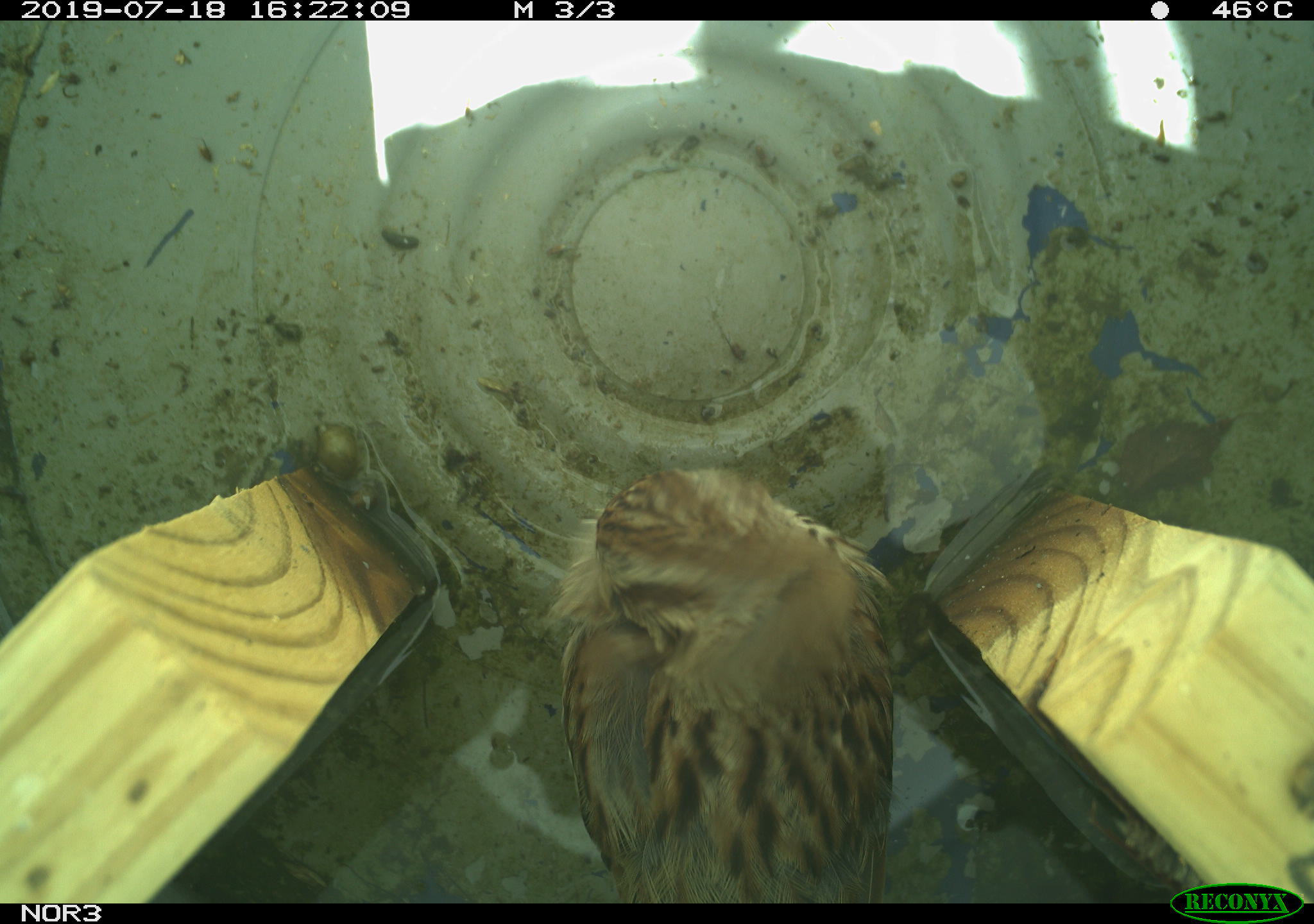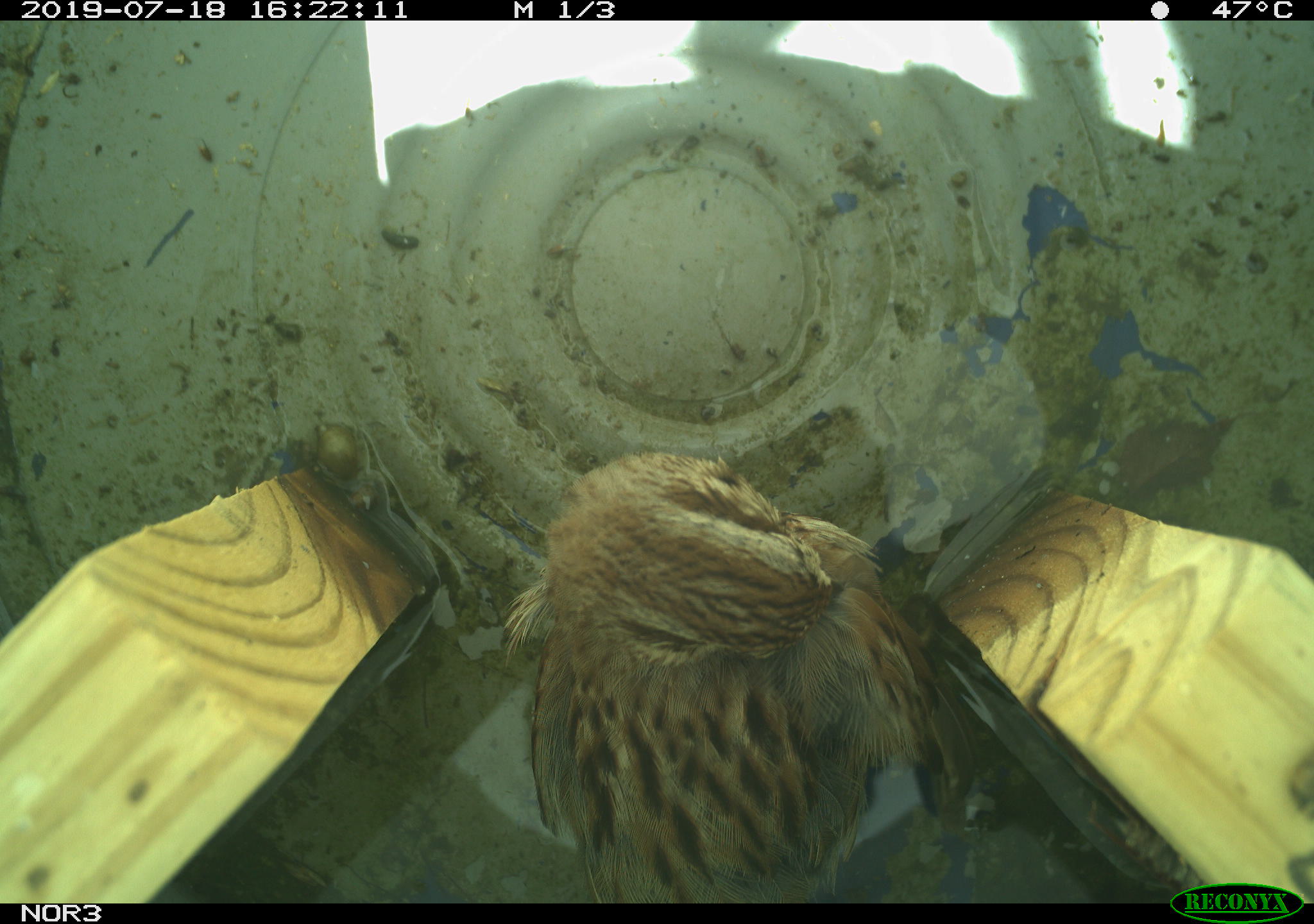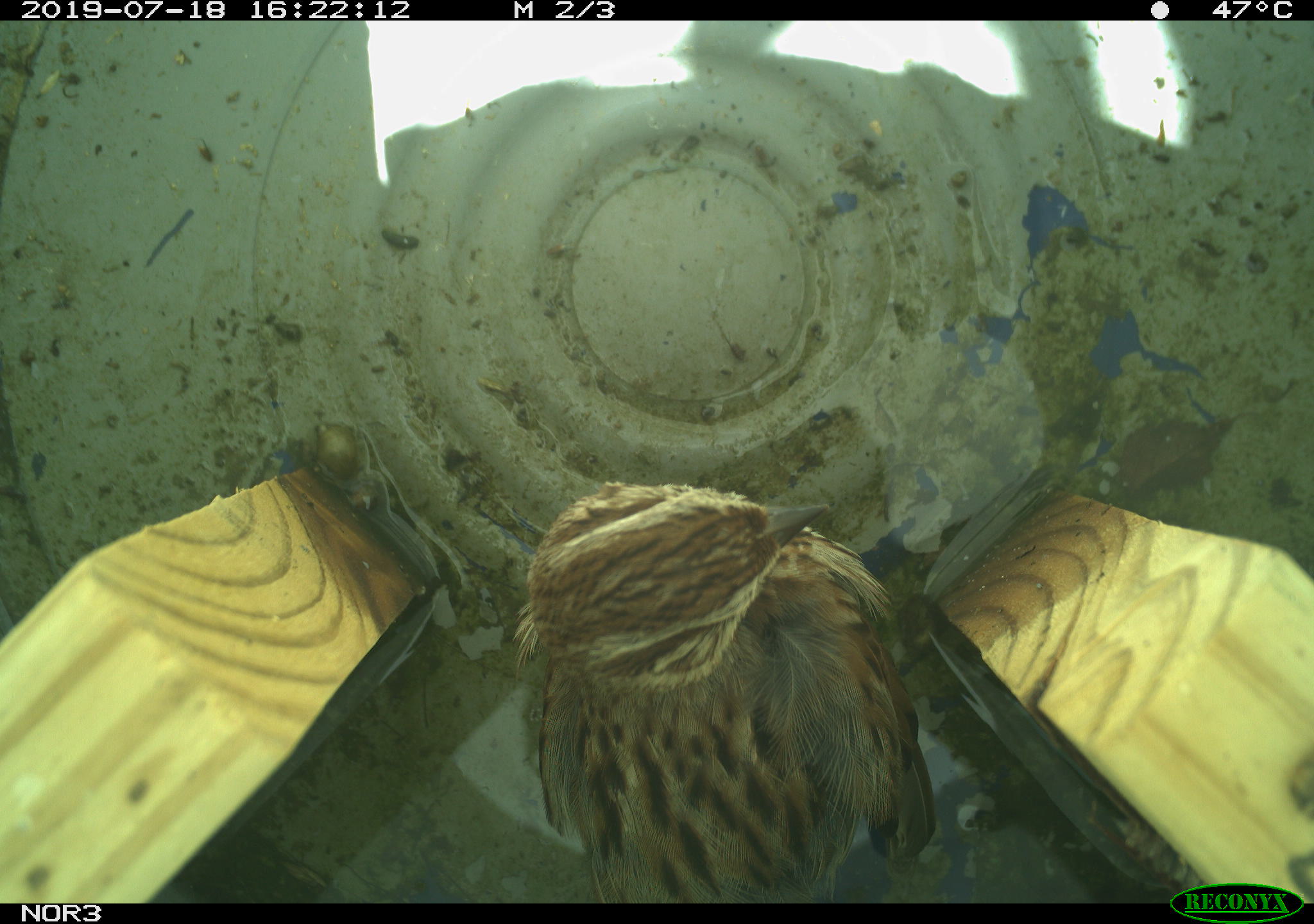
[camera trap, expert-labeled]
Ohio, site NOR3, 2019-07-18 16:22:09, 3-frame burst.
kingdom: Animalia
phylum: Chordata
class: Aves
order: Passeriformes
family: Passerellidae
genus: Melospiza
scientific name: Melospiza melodia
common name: song sparrow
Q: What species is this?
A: Song sparrow (Melospiza melodia).